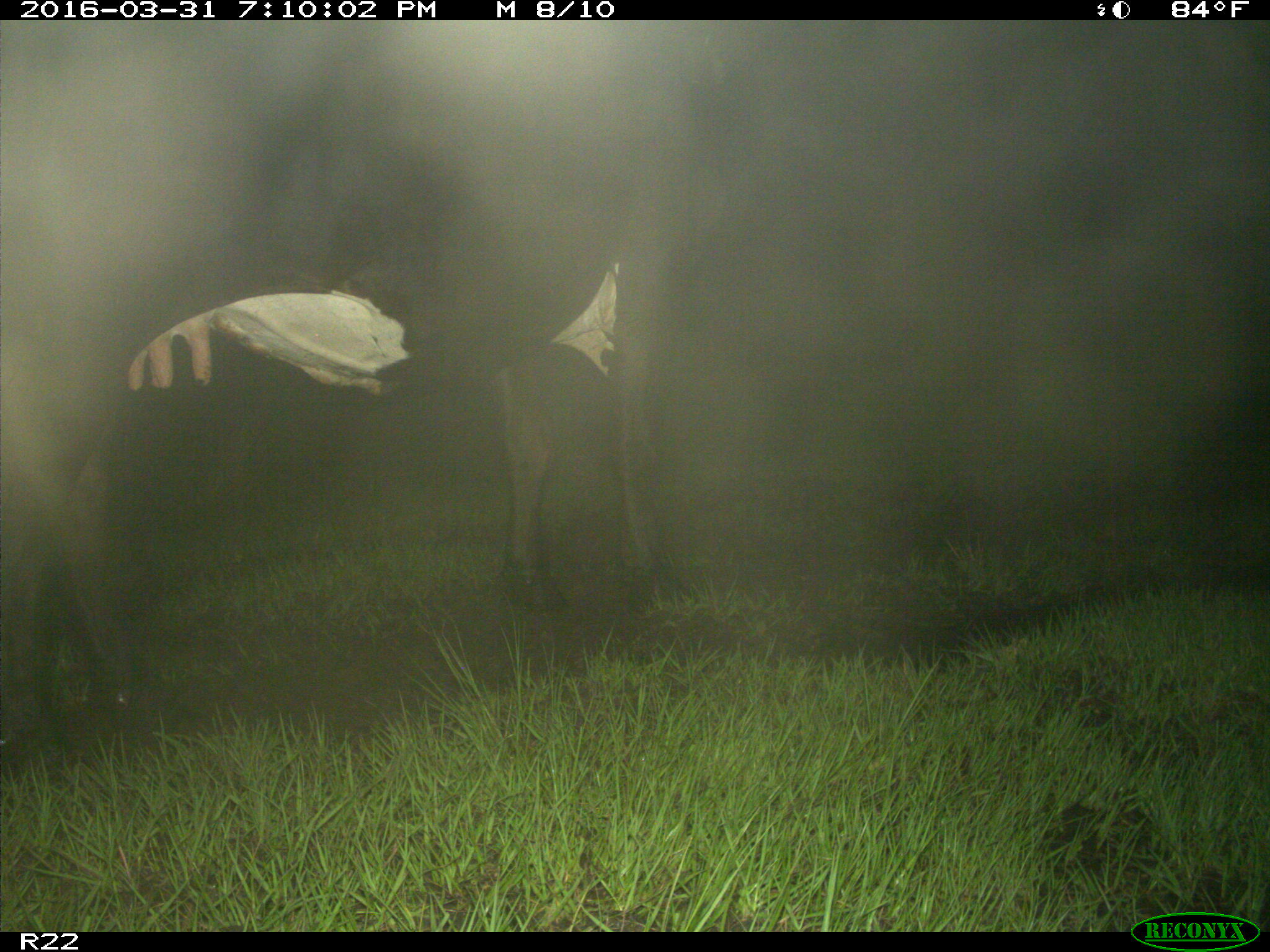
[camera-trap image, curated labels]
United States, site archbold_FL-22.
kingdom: Animalia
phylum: Chordata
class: Mammalia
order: Artiodactyla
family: Bovidae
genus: Bos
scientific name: Bos taurus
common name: domestic cow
Bos taurus (domestic cow).